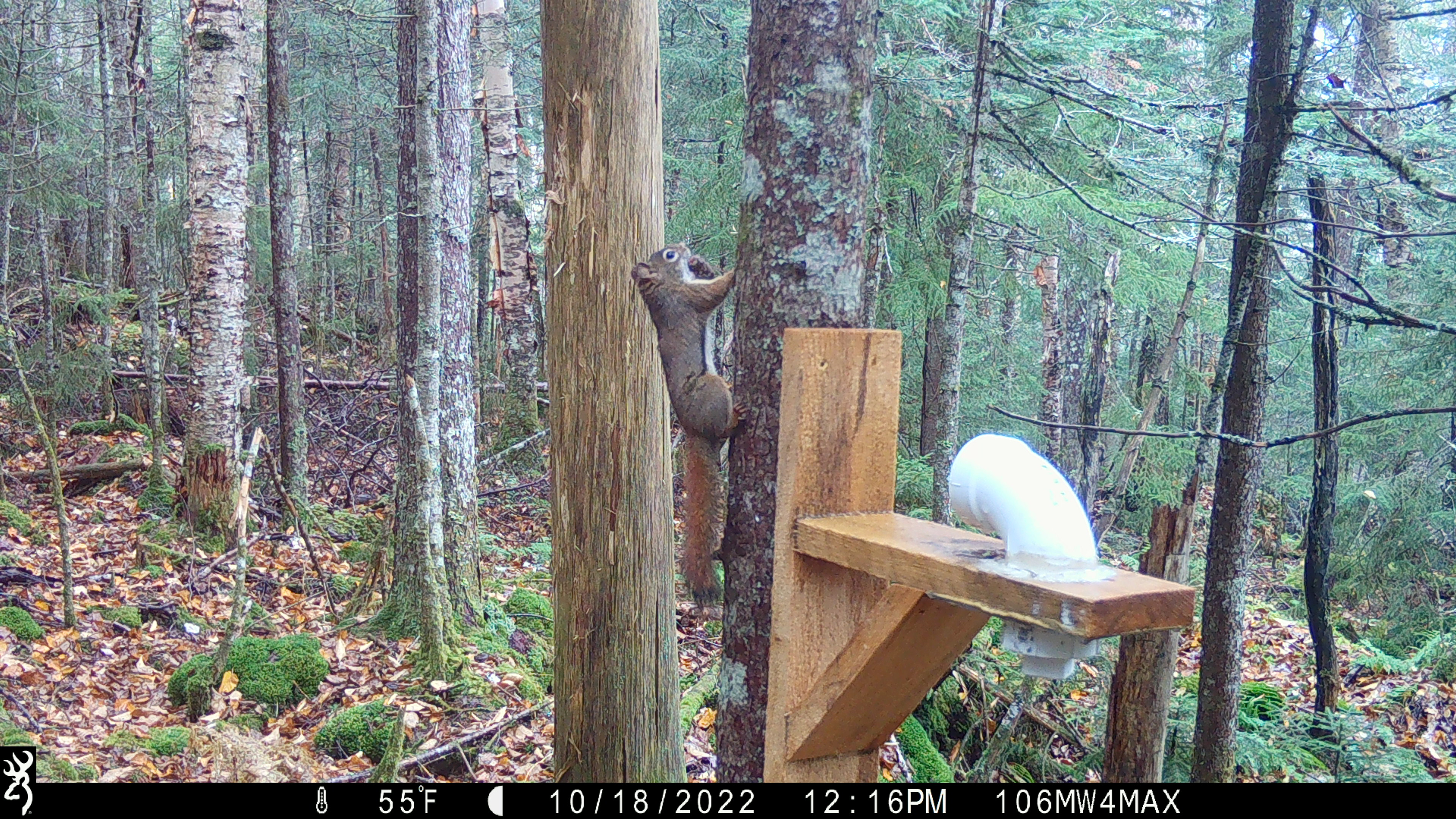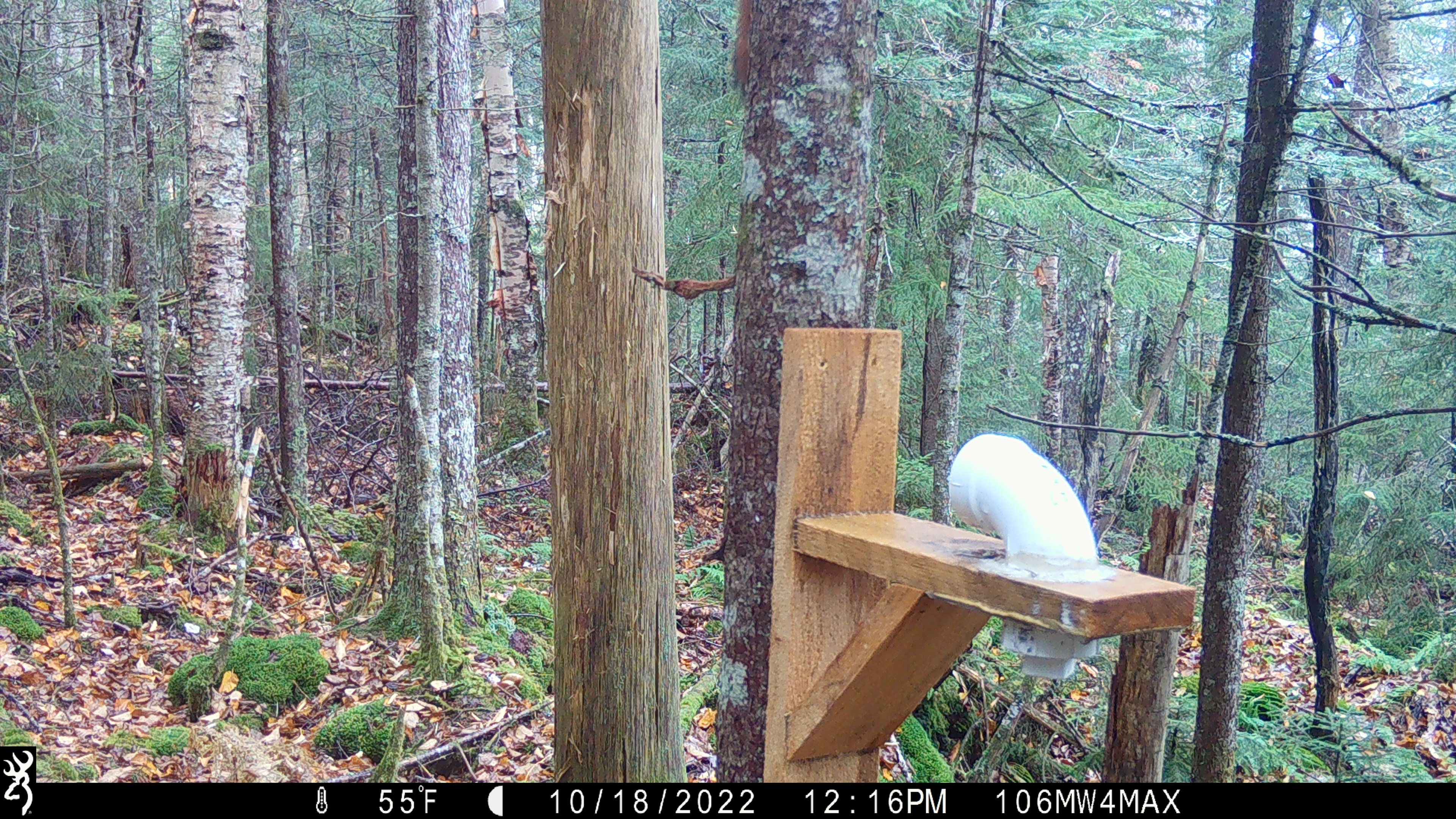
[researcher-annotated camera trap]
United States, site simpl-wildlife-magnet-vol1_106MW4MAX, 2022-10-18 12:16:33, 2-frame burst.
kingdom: Animalia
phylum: Chordata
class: Mammalia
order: Rodentia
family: Sciuridae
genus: Tamiasciurus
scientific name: Tamiasciurus hudsonicus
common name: red squirrel